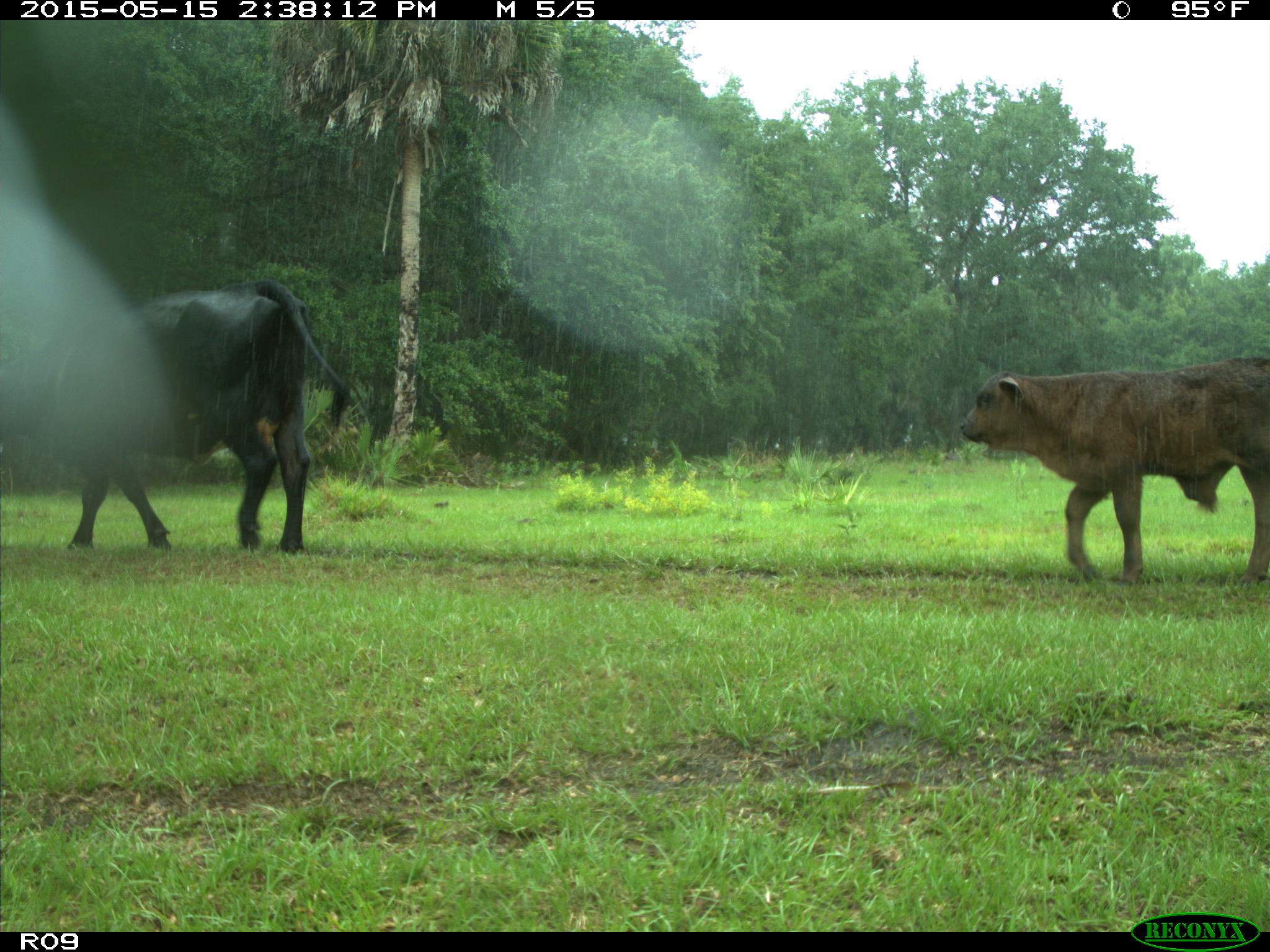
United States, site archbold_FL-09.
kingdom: Animalia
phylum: Chordata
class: Mammalia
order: Artiodactyla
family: Bovidae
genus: Bos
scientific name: Bos taurus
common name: domestic cow